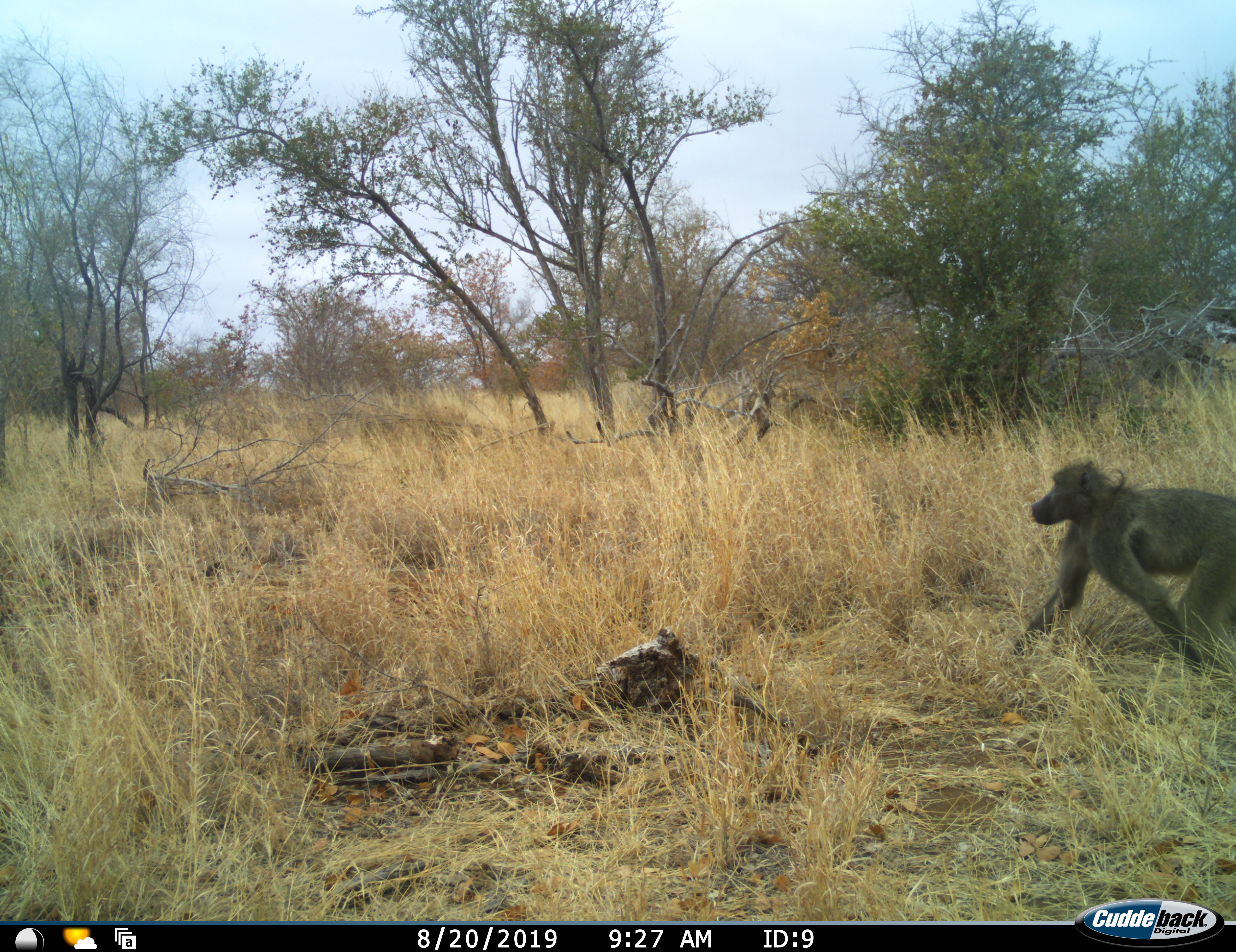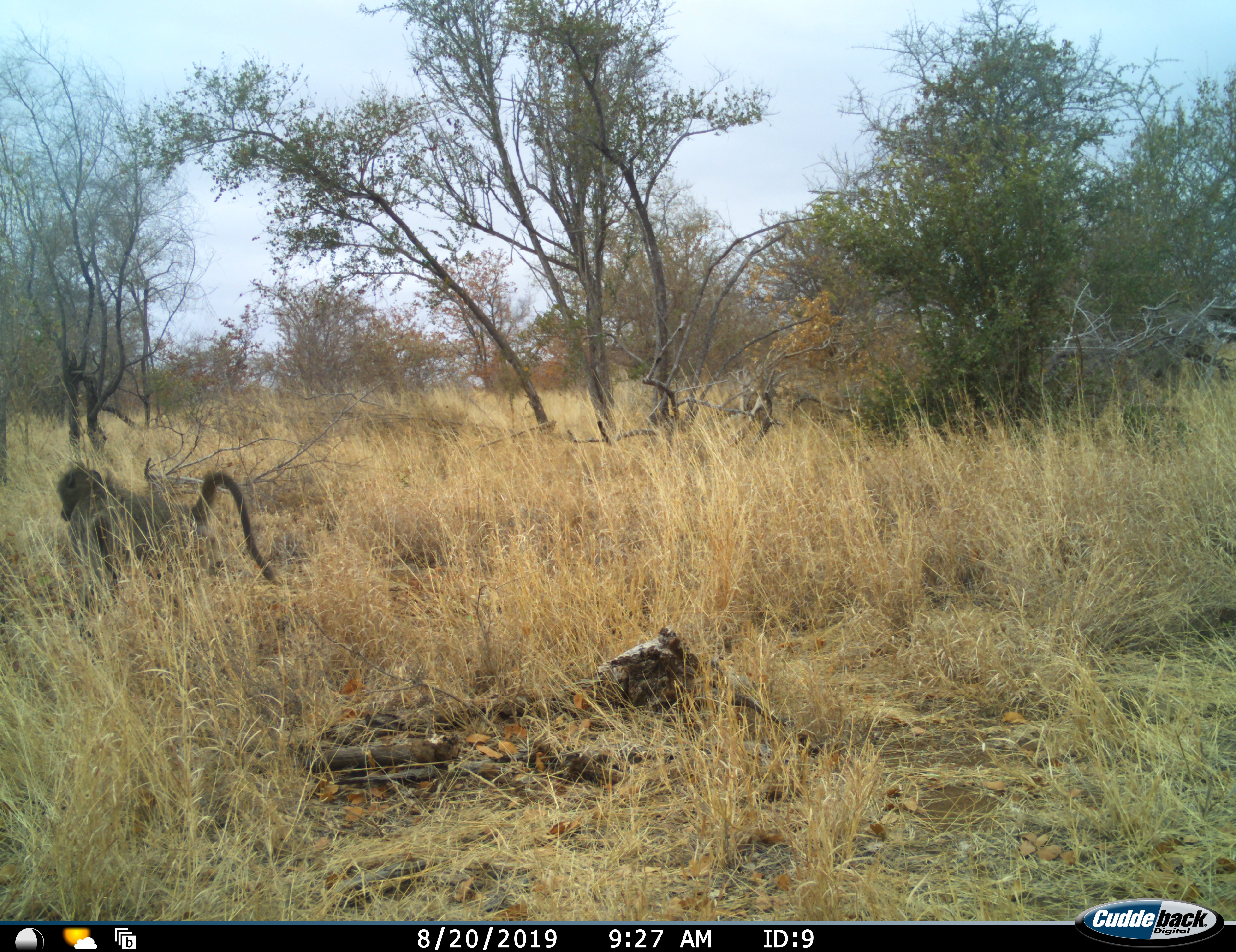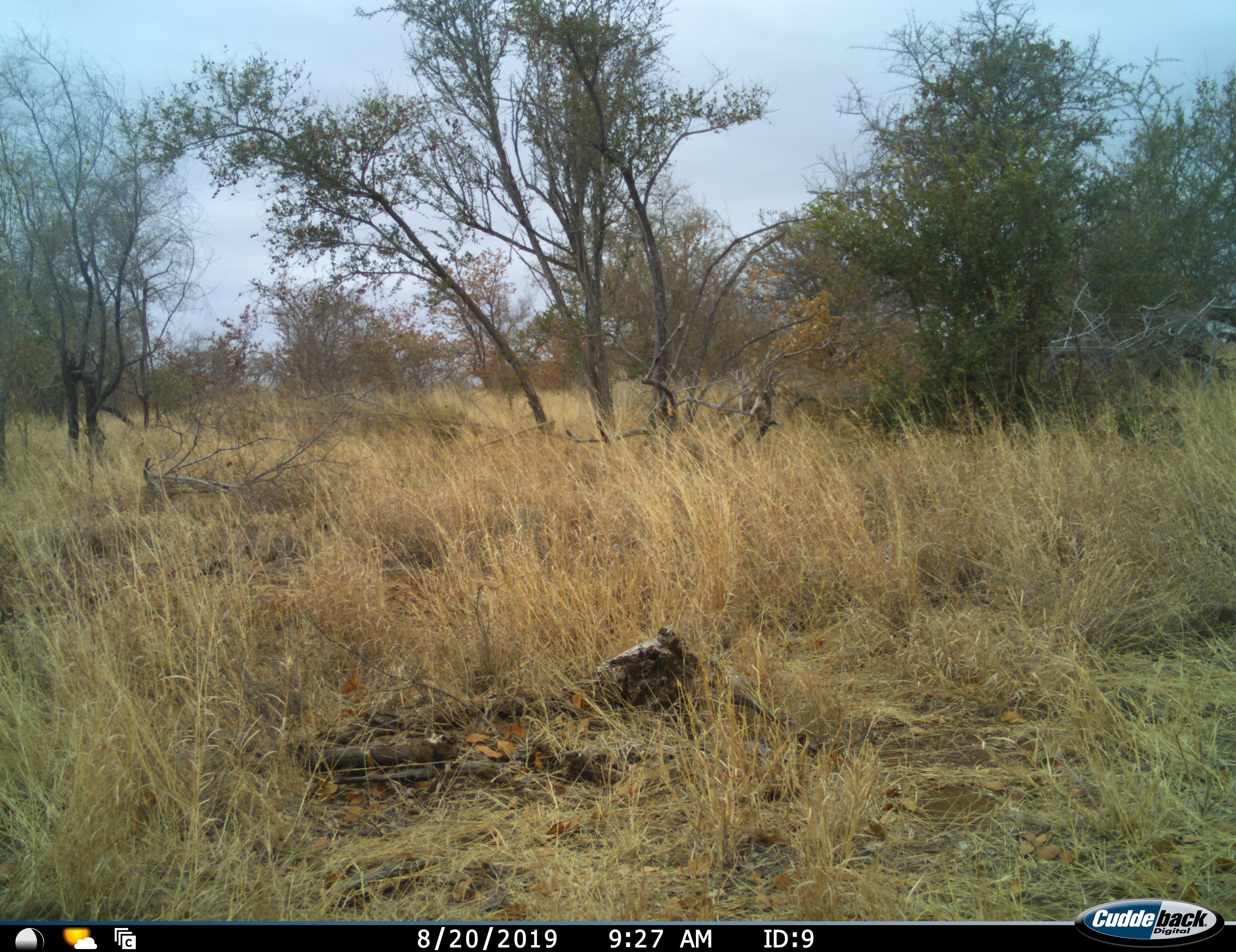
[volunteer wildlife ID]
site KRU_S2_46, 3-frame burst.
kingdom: Animalia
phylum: Chordata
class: Mammalia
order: Primates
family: Cercopithecidae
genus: Papio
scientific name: Papio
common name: baboon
Baboon (Papio), count 1. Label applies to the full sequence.